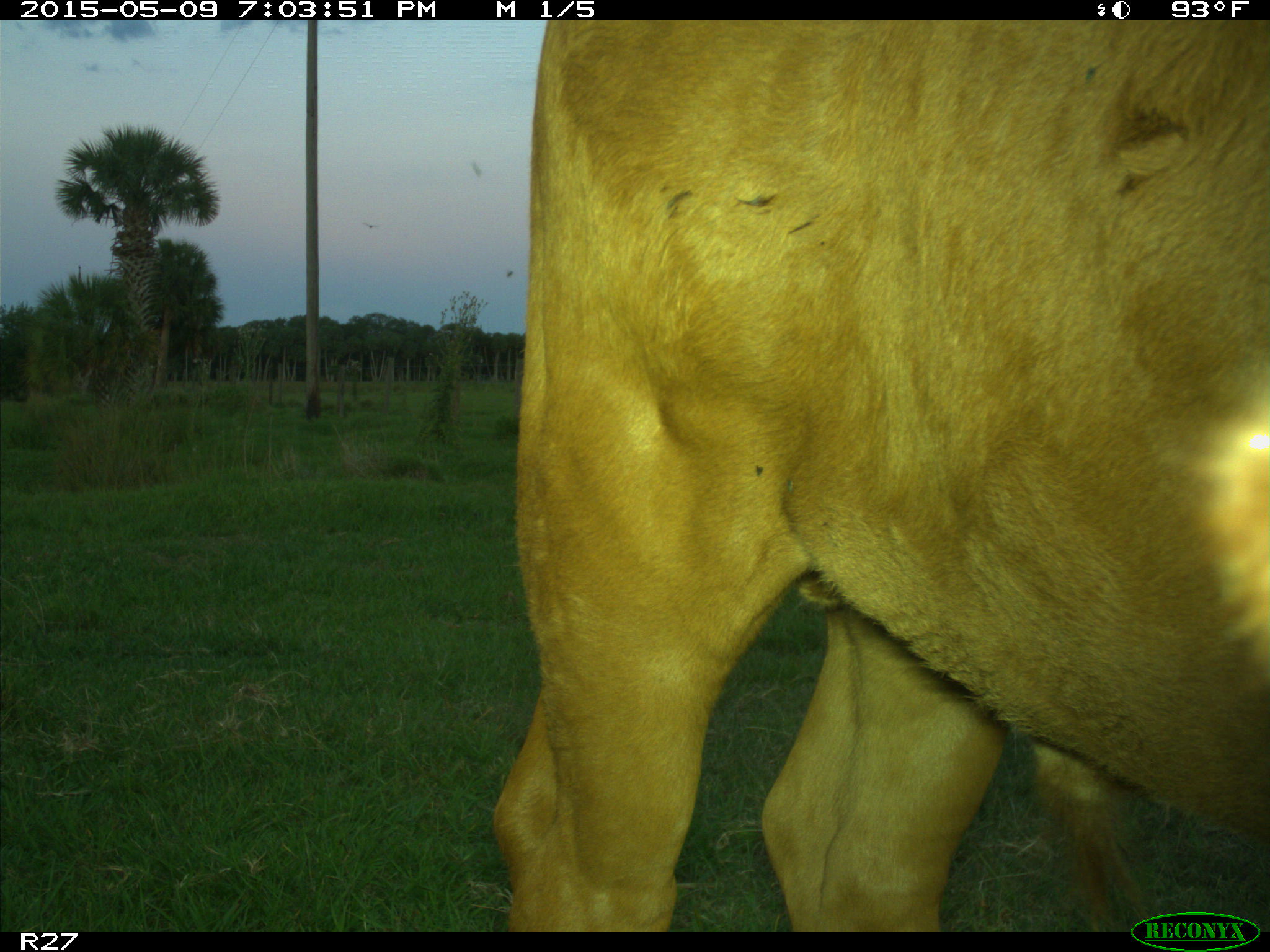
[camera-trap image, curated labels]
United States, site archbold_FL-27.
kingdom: Animalia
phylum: Chordata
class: Mammalia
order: Artiodactyla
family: Bovidae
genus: Bos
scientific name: Bos taurus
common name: domestic cow